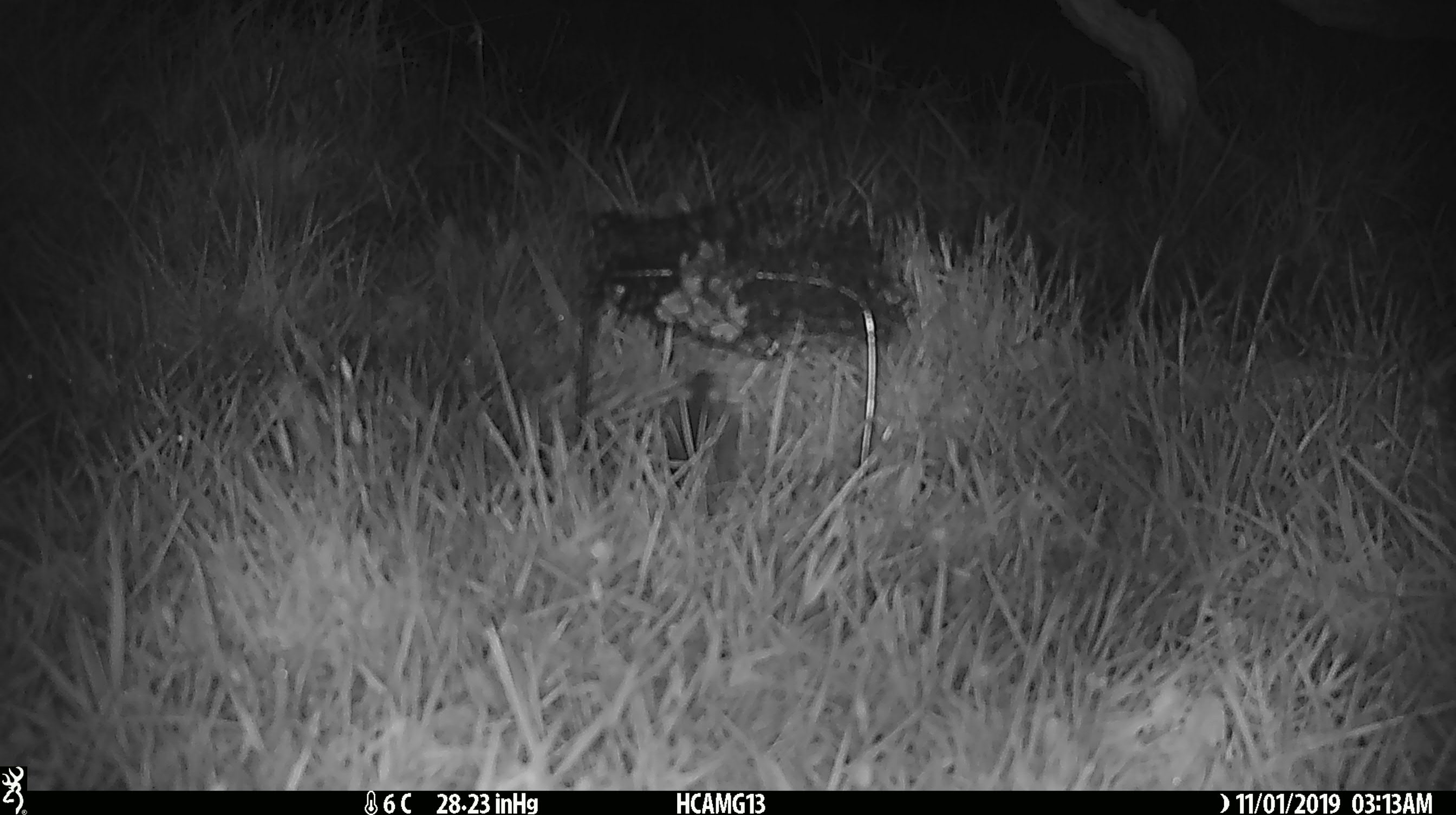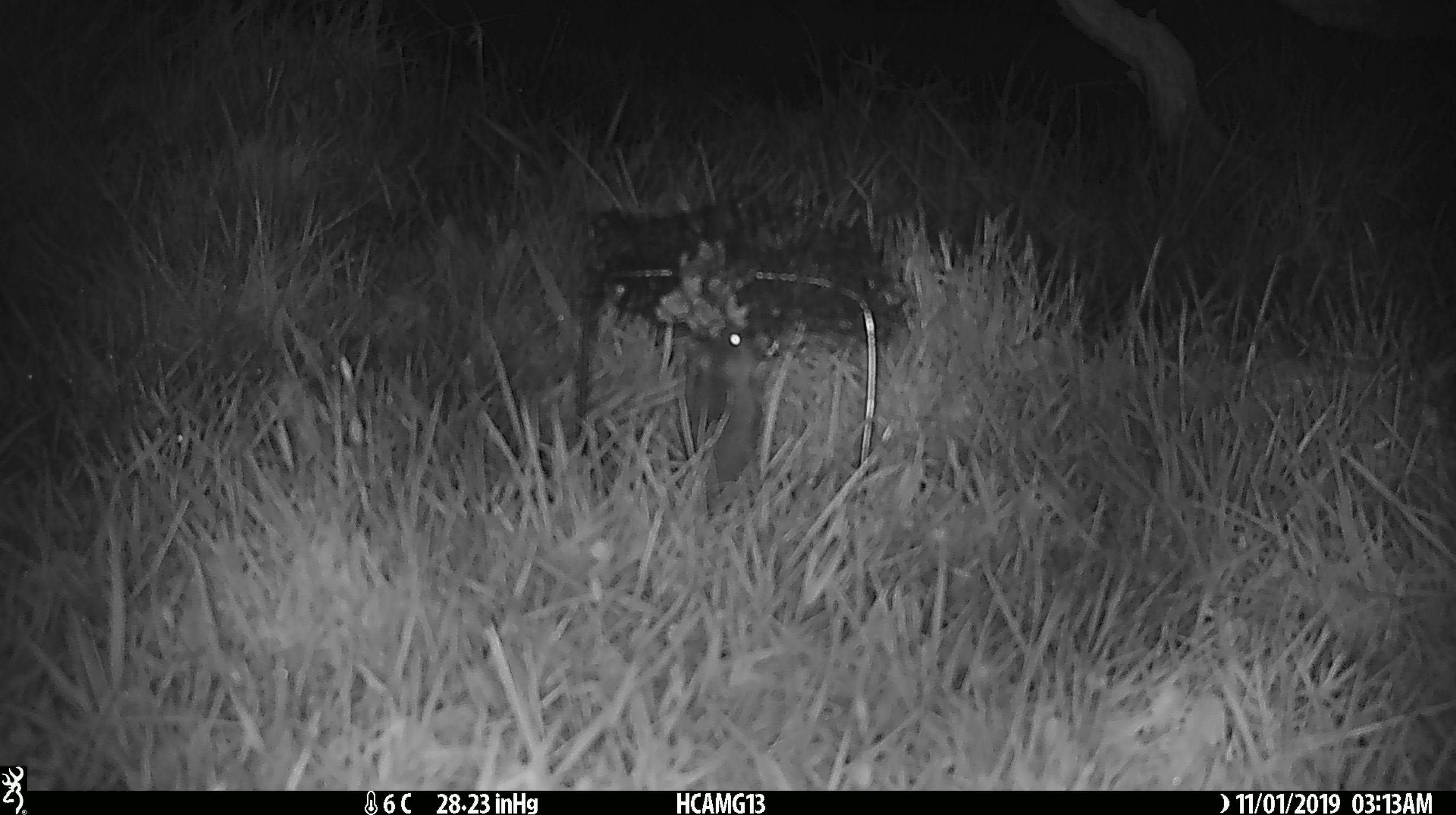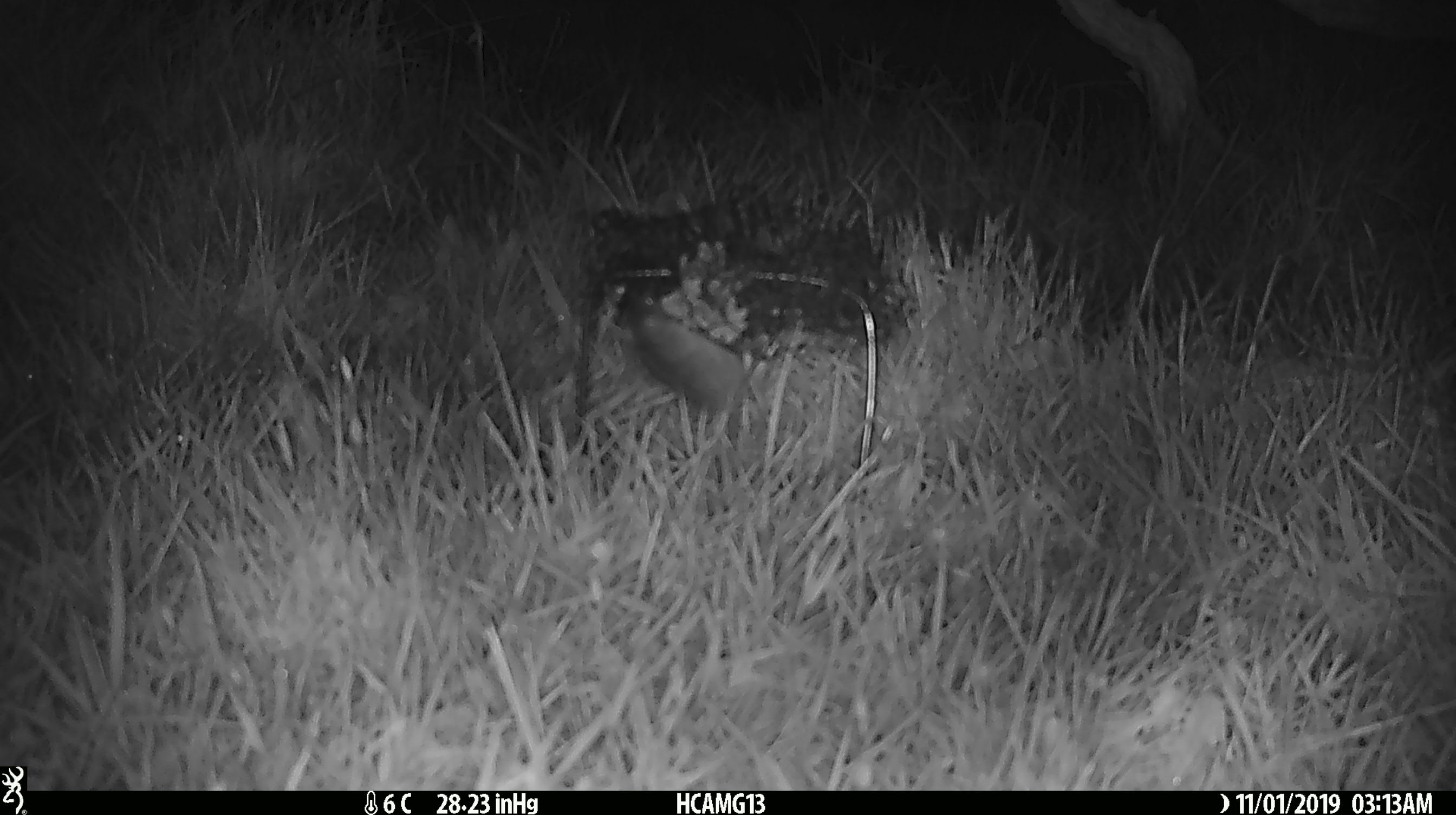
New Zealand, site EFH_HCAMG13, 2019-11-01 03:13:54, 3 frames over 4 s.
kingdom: Animalia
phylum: Chordata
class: Mammalia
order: Rodentia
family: Muridae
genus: Mus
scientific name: Mus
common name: mouse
Mouse (Mus).